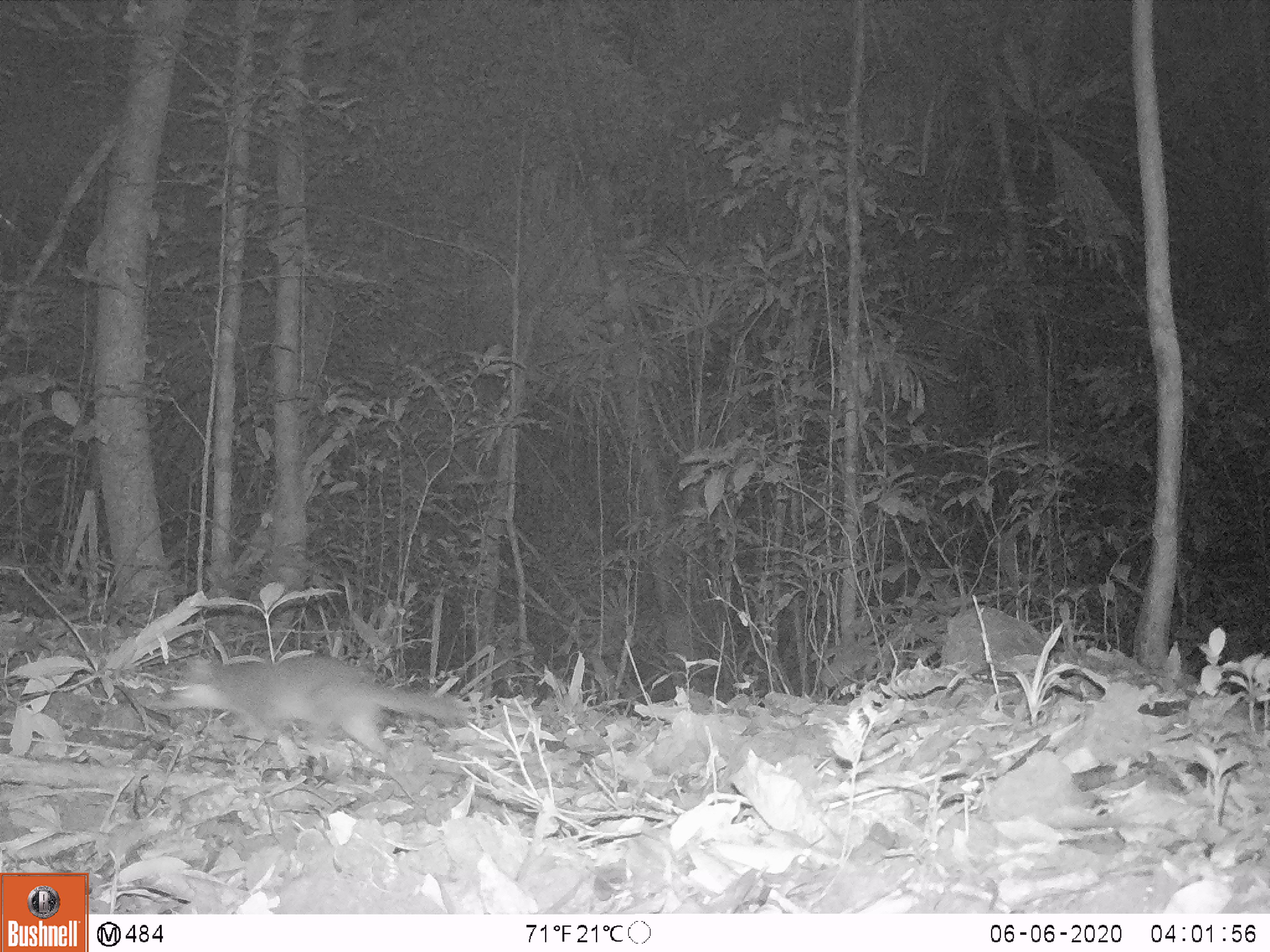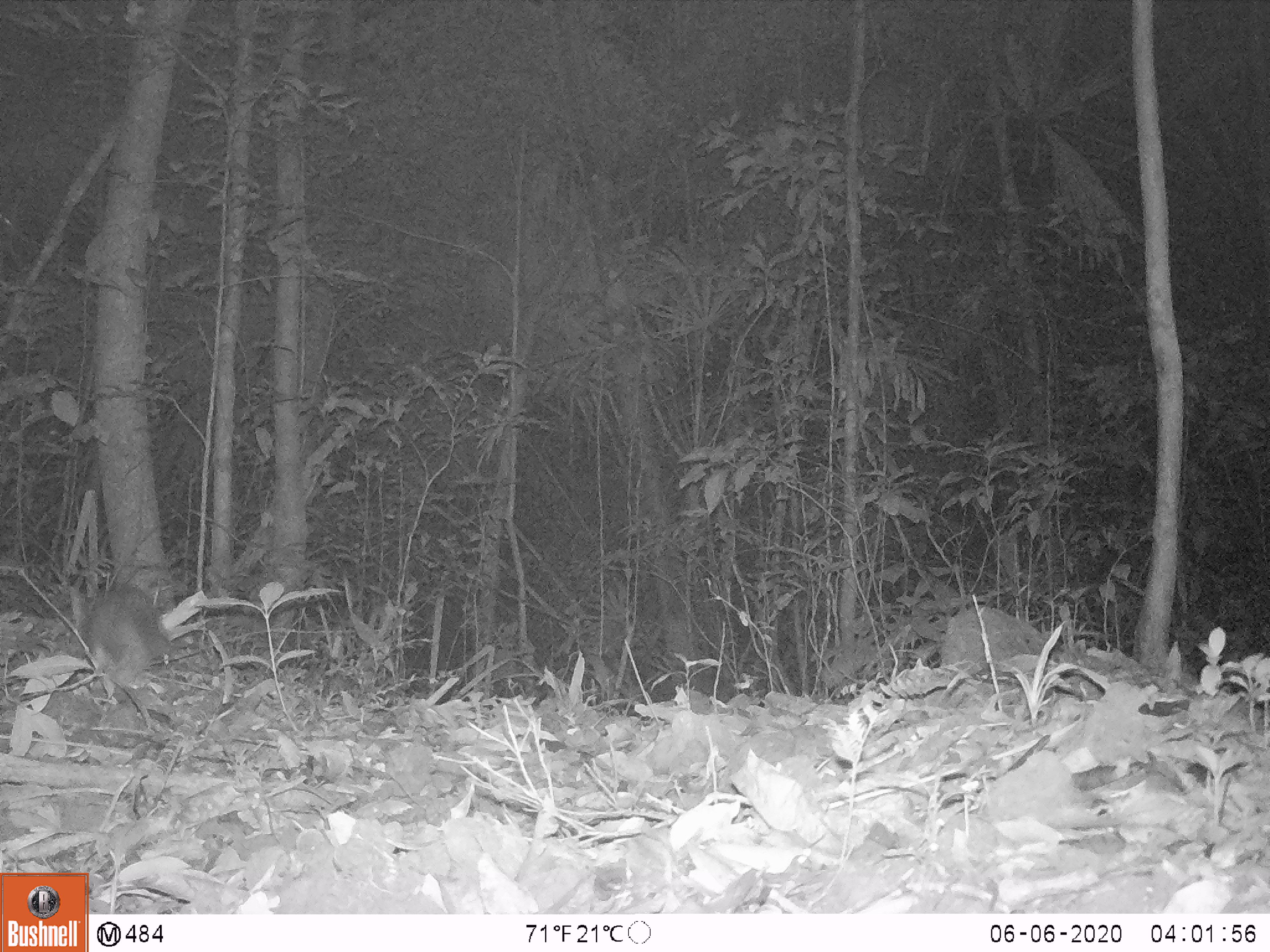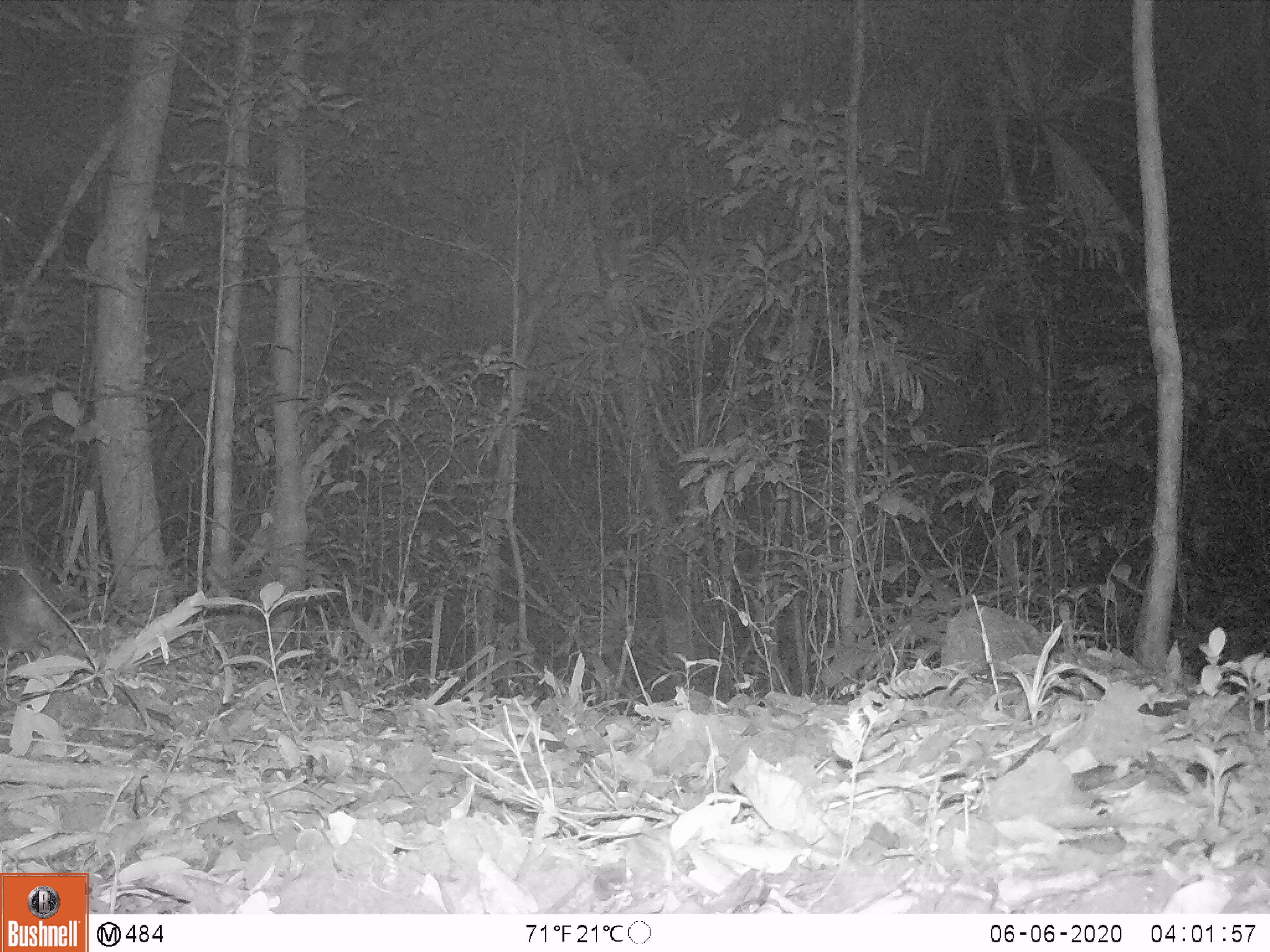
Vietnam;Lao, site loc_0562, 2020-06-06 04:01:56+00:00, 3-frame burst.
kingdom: Animalia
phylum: Chordata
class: Mammalia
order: Carnivora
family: Mustelidae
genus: Melogale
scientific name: Melogale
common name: ferret badger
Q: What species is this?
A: Ferret badger (Melogale).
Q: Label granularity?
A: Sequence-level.